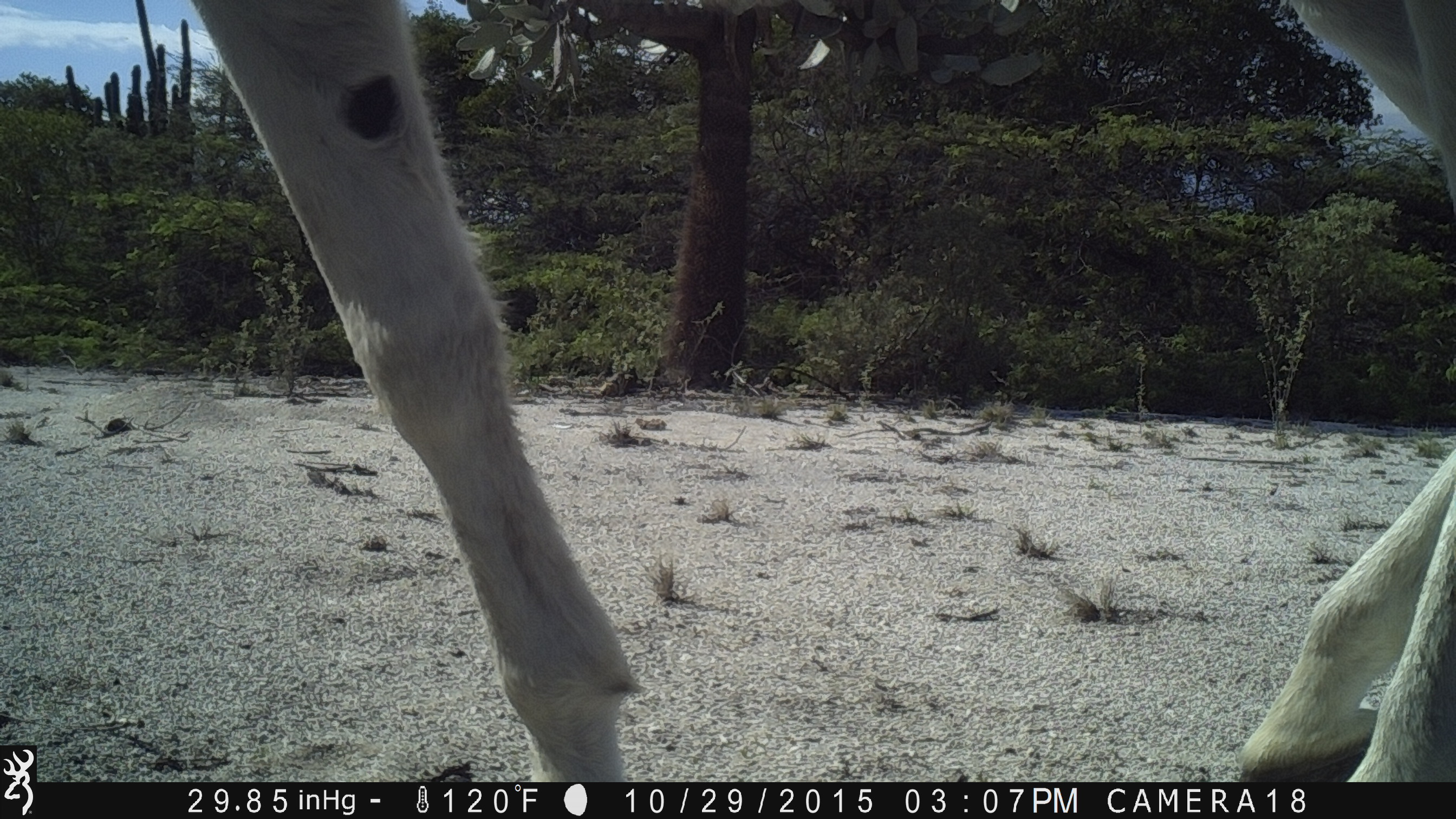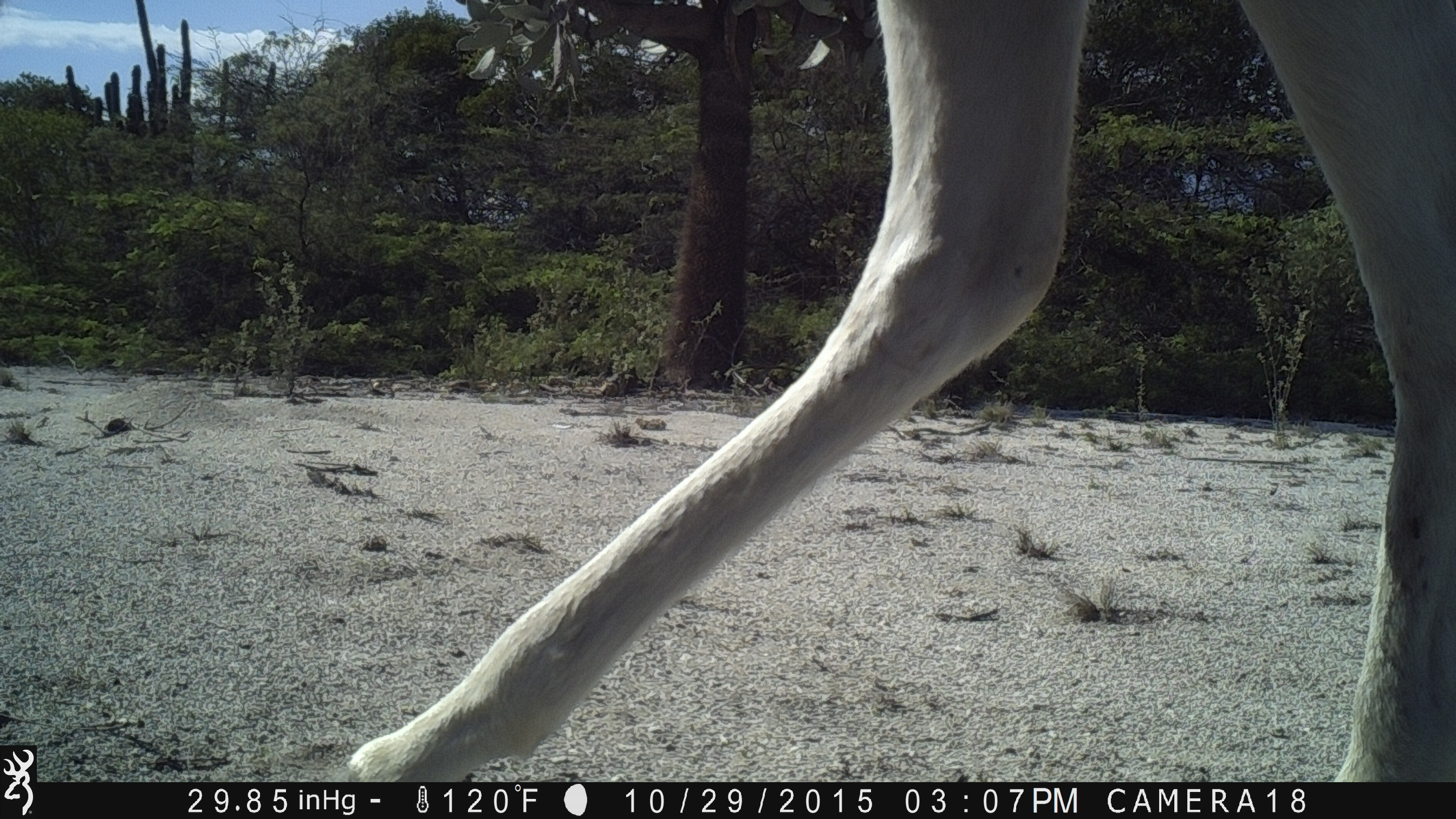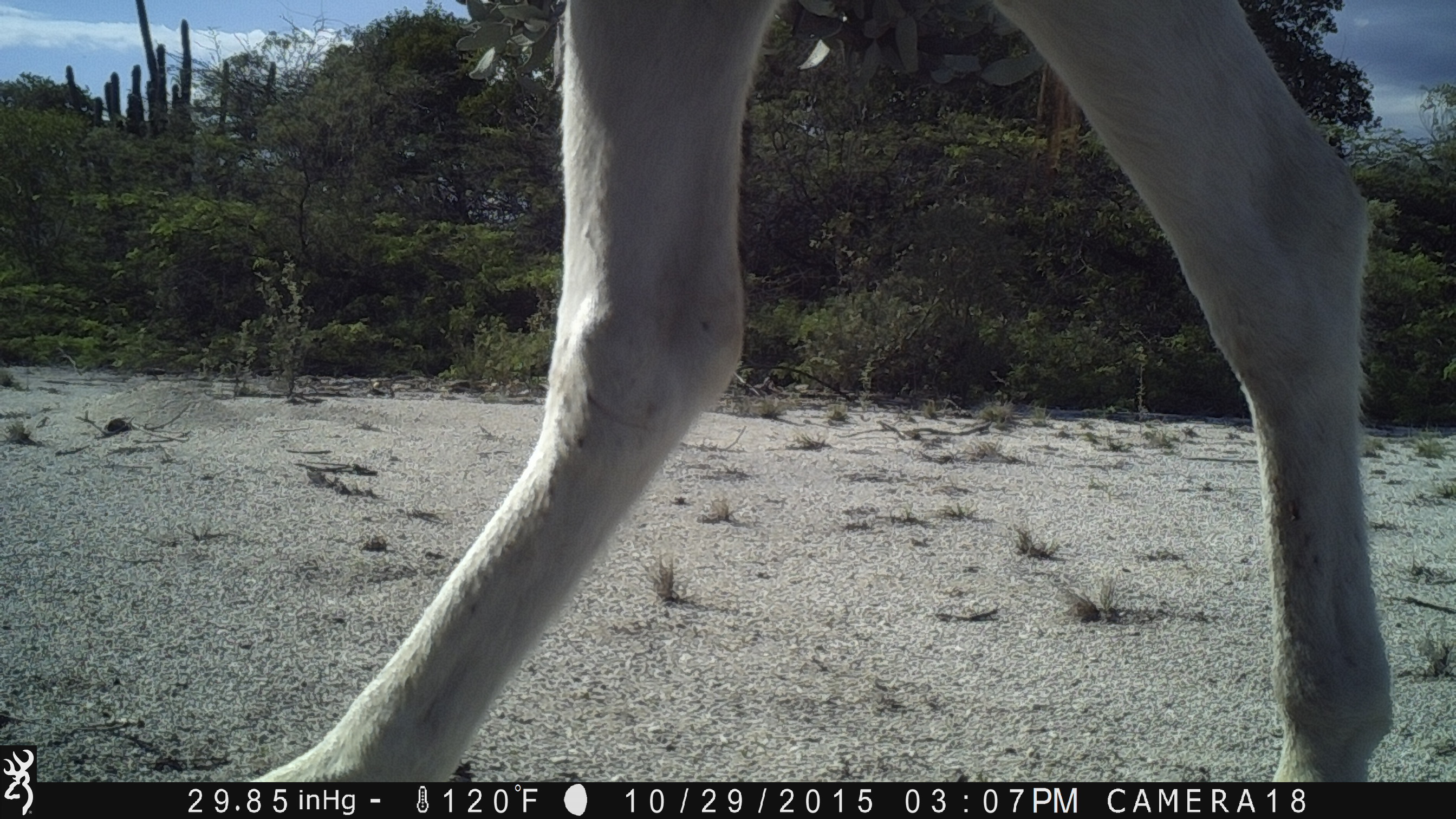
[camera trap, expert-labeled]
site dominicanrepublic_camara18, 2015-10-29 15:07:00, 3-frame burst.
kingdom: Animalia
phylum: Chordata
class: Mammalia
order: Perissodactyla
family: Equidae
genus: Equus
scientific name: Equus asinus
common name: donkey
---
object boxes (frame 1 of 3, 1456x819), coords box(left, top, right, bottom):
donkey: box(188, 0, 661, 781); box(1232, 0, 1456, 783)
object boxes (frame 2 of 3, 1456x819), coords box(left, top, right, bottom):
donkey: box(333, 3, 1434, 779)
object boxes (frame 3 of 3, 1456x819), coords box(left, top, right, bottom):
donkey: box(202, 1, 1393, 786)